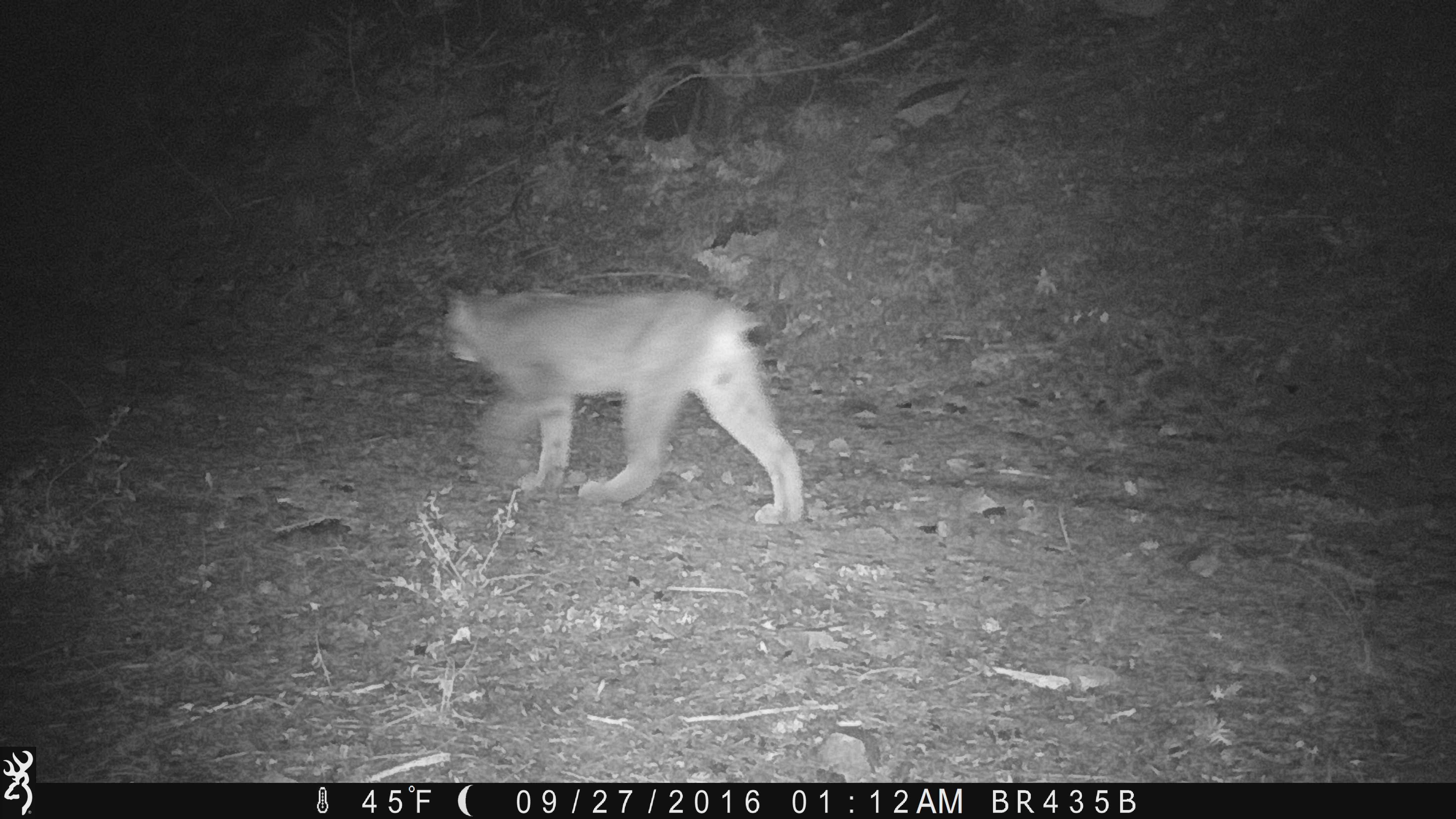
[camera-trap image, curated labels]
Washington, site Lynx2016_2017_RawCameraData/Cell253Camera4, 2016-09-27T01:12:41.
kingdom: Animalia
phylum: Chordata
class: Mammalia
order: Carnivora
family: Felidae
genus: Lynx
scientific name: Lynx canadensis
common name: canada lynx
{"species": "Lynx canadensis (canada lynx)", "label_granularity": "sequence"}